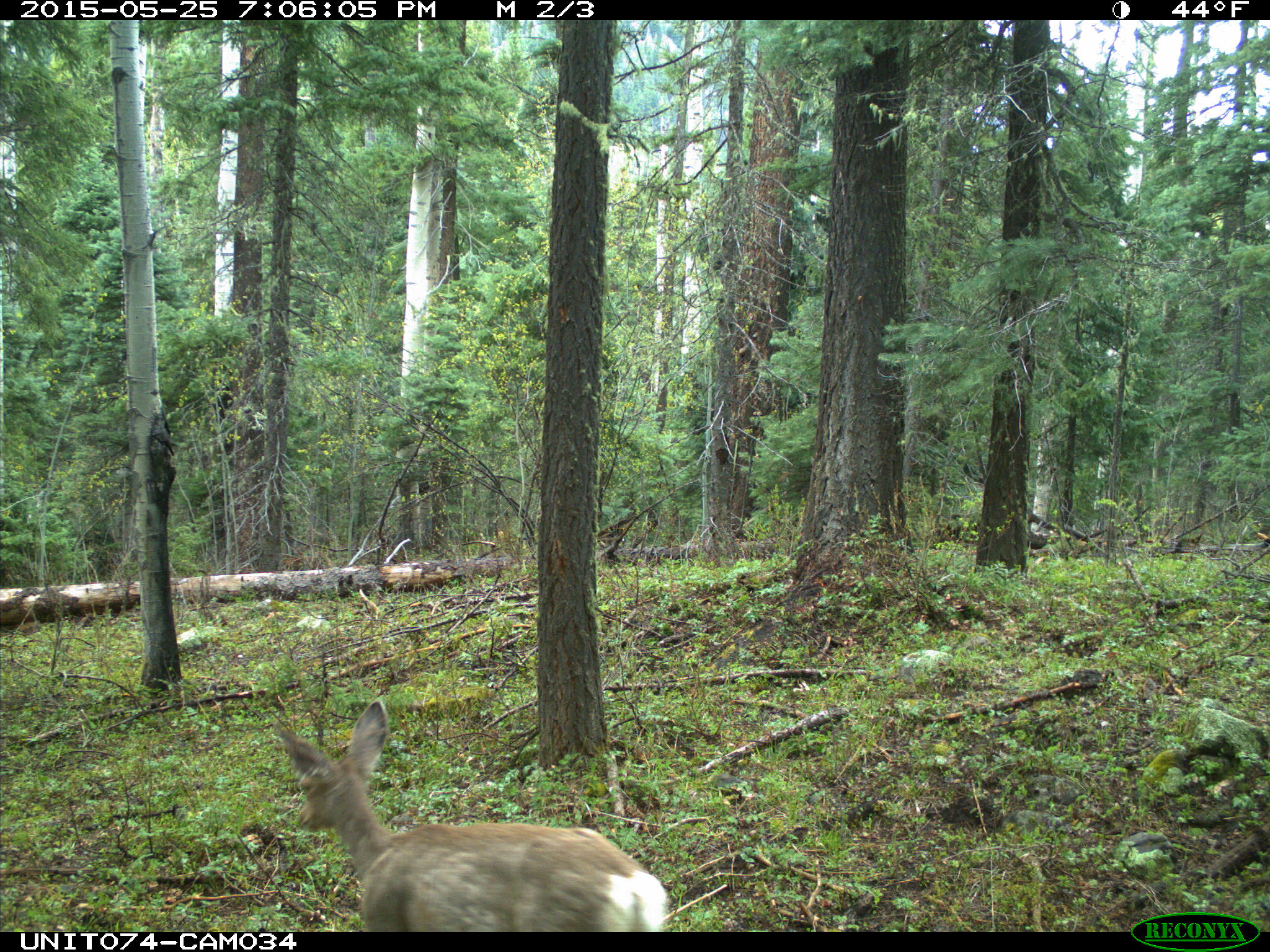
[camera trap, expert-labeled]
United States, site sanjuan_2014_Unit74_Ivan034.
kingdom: Animalia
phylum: Chordata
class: Mammalia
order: Artiodactyla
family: Cervidae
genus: Odocoileus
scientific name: Odocoileus hemionus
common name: mule deer